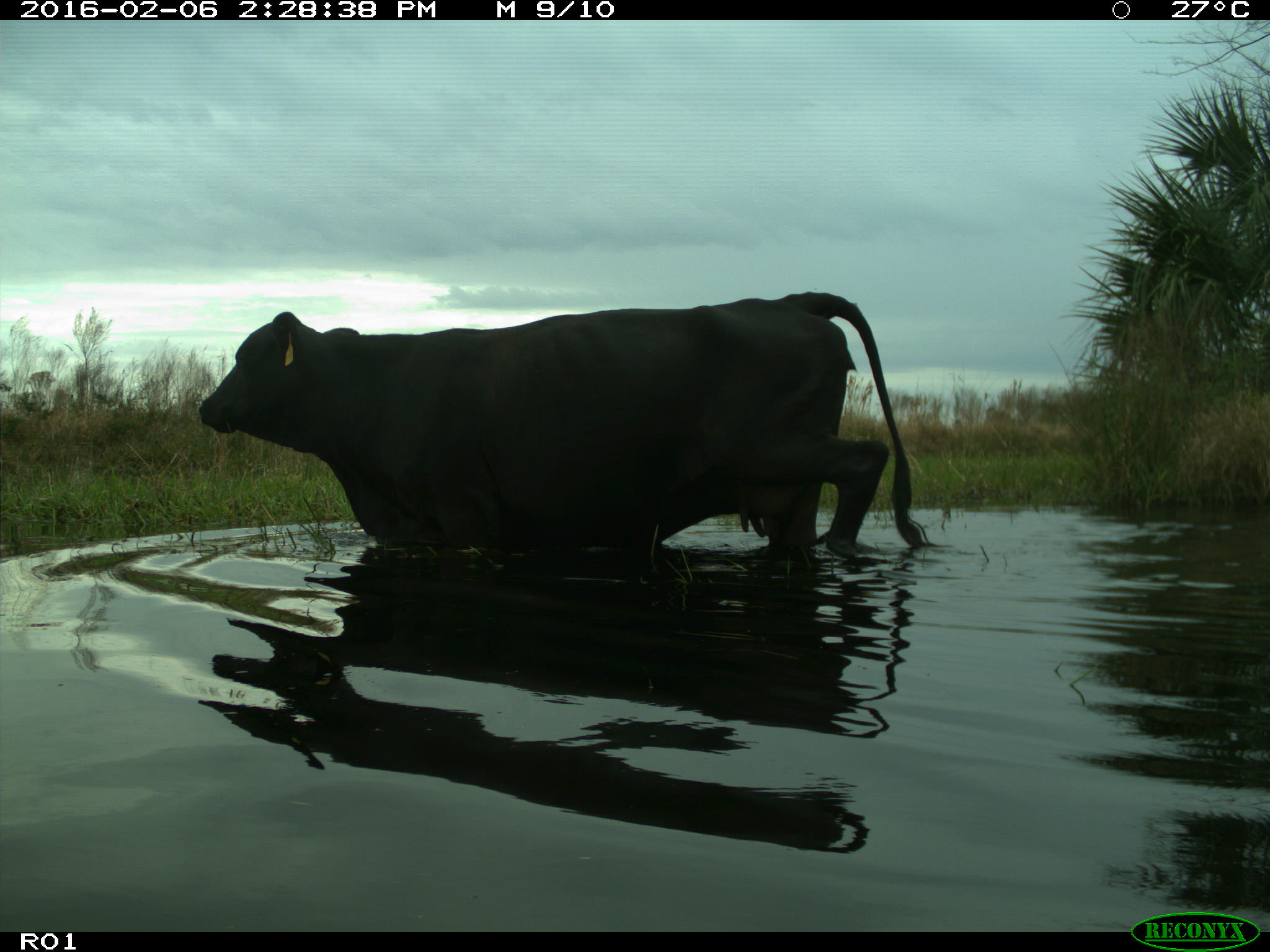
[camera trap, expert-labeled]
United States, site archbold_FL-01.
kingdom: Animalia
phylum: Chordata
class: Mammalia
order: Artiodactyla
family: Bovidae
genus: Bos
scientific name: Bos taurus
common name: domestic cow